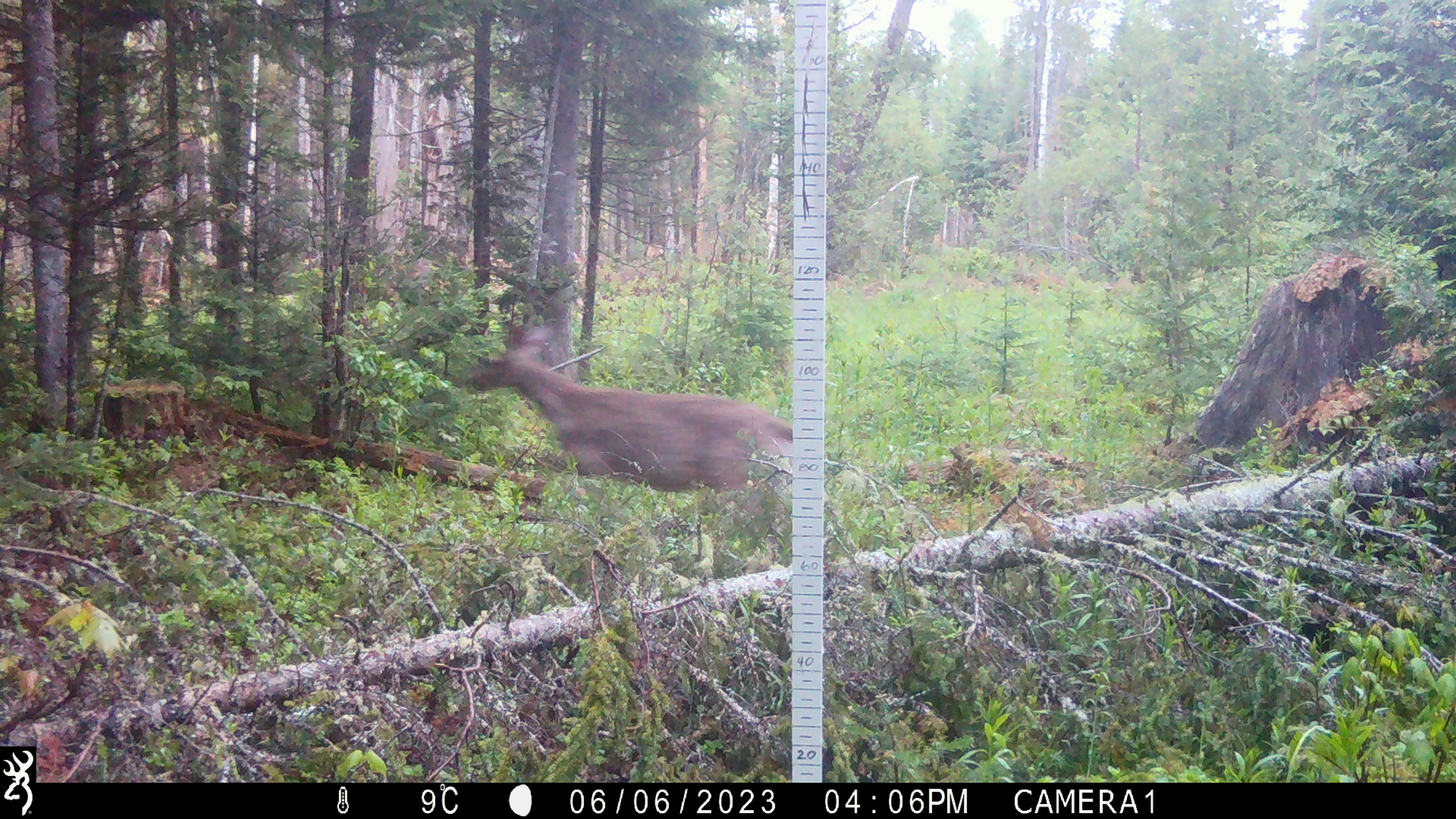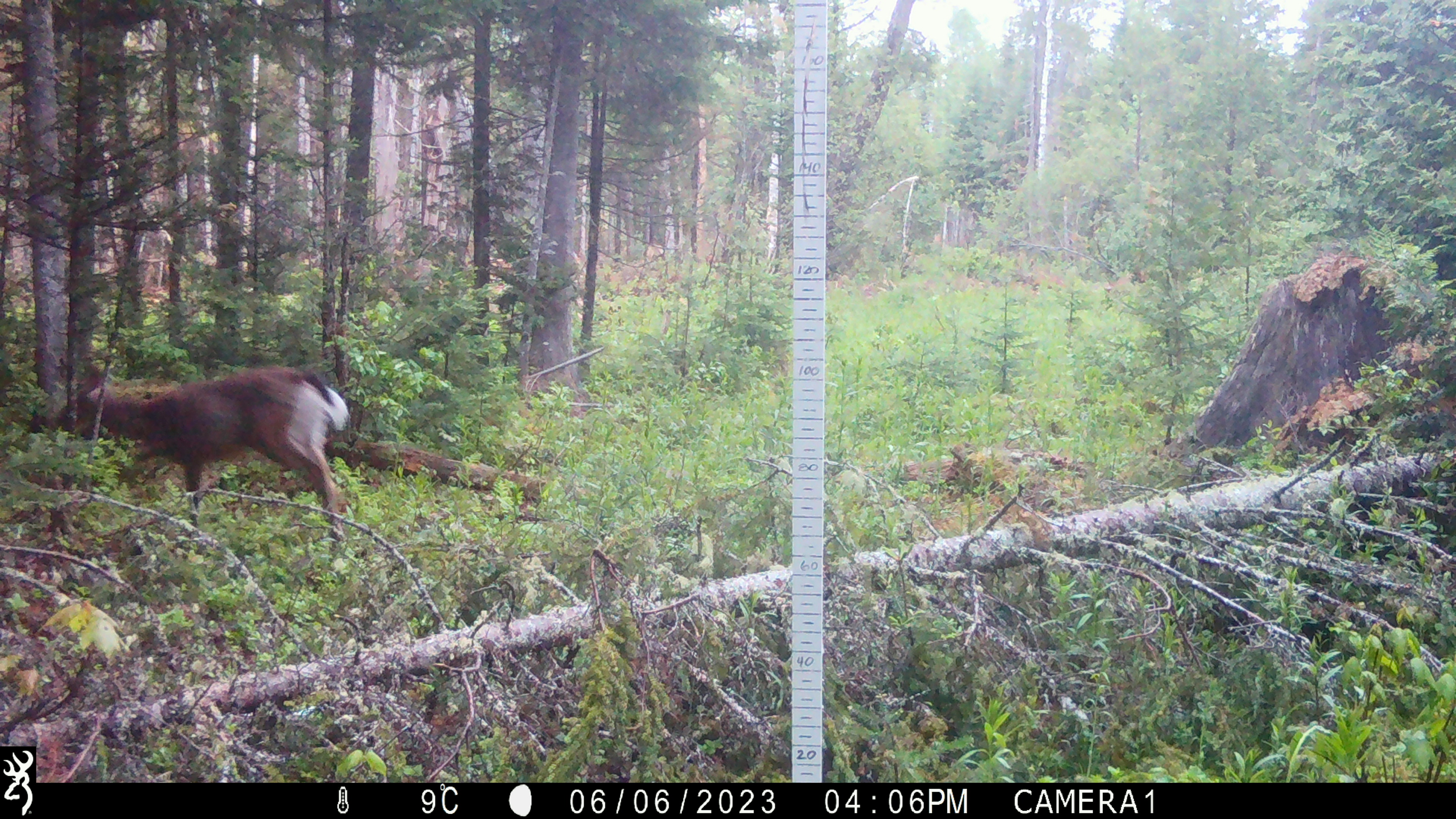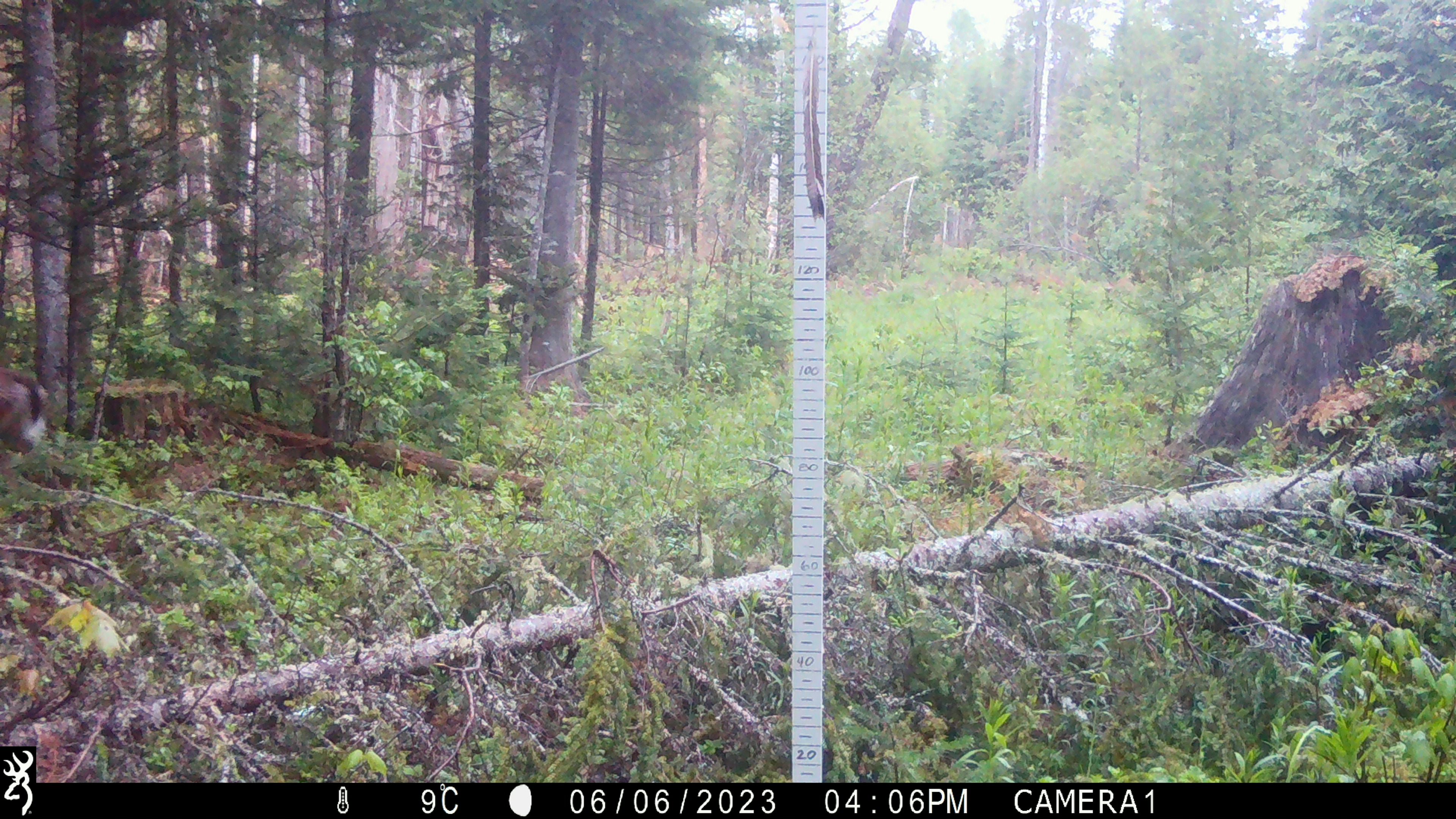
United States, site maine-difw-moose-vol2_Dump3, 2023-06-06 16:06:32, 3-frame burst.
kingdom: Animalia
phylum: Chordata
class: Mammalia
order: Artiodactyla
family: Cervidae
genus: Odocoileus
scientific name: Odocoileus virginianus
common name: white-tailed deer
White-tailed deer (Odocoileus virginianus).